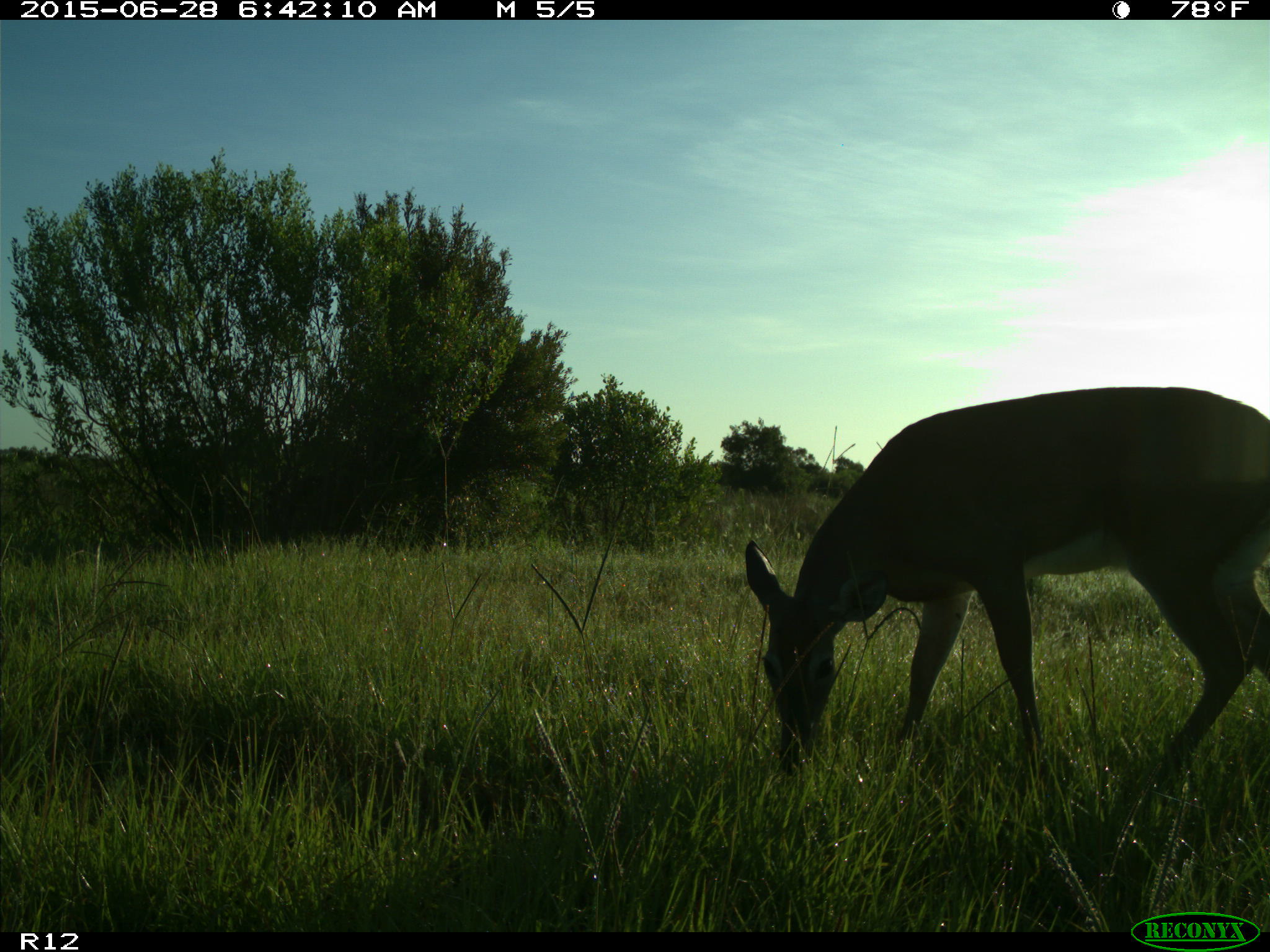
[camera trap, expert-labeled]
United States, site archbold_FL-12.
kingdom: Animalia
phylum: Chordata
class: Mammalia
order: Artiodactyla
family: Cervidae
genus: Odocoileus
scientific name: Odocoileus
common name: deer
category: unidentified deer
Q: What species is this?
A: Unidentified deer (deer) (Odocoileus).